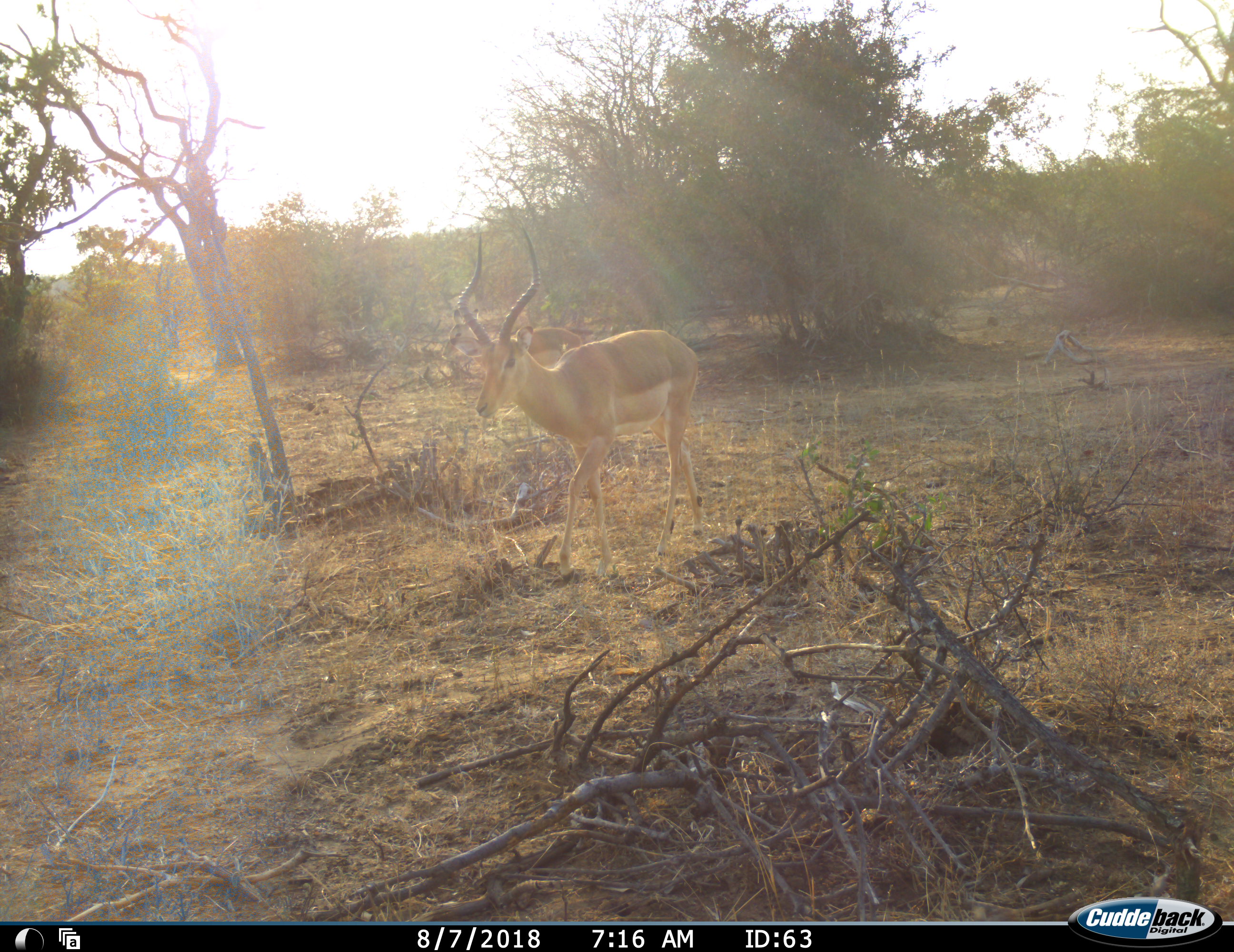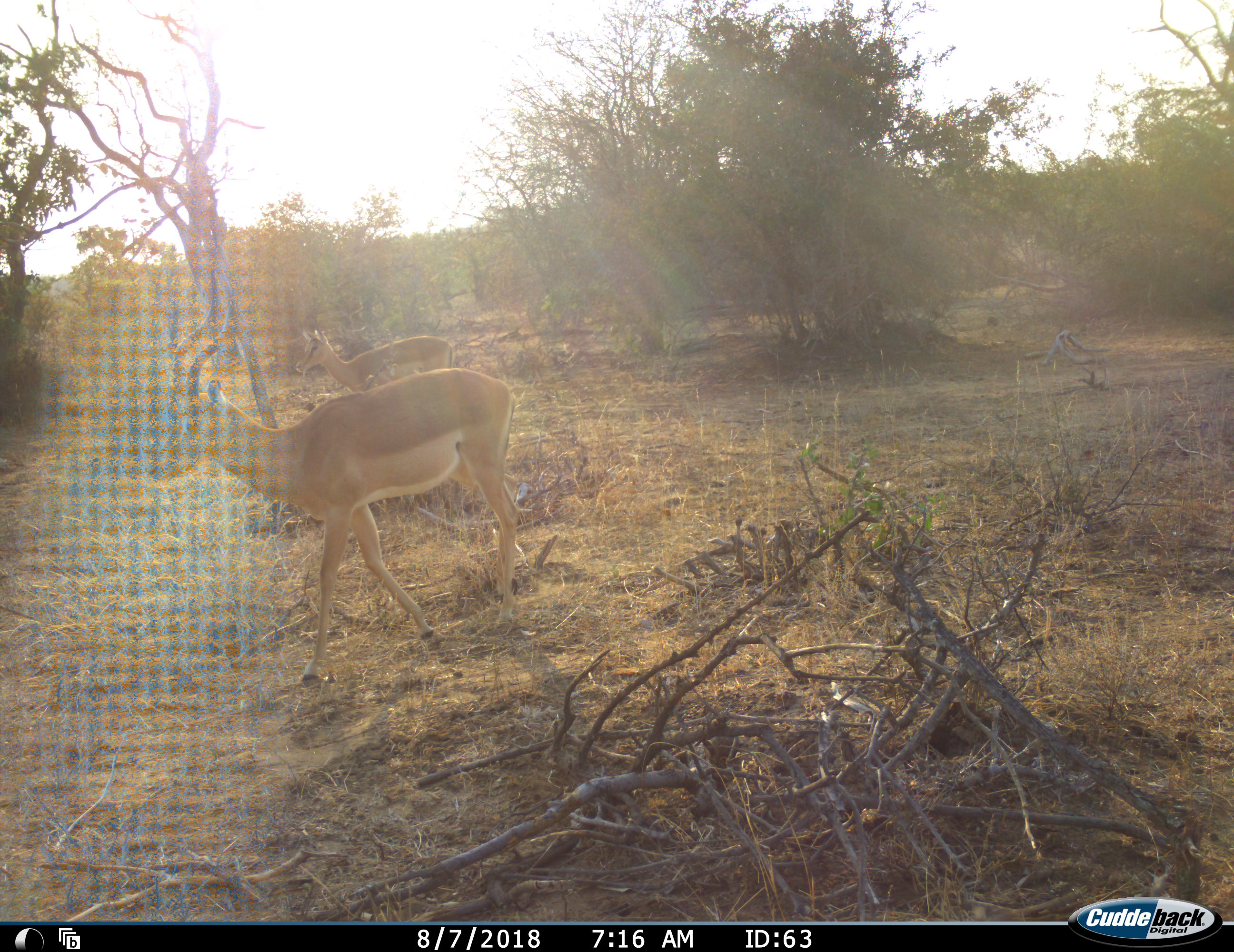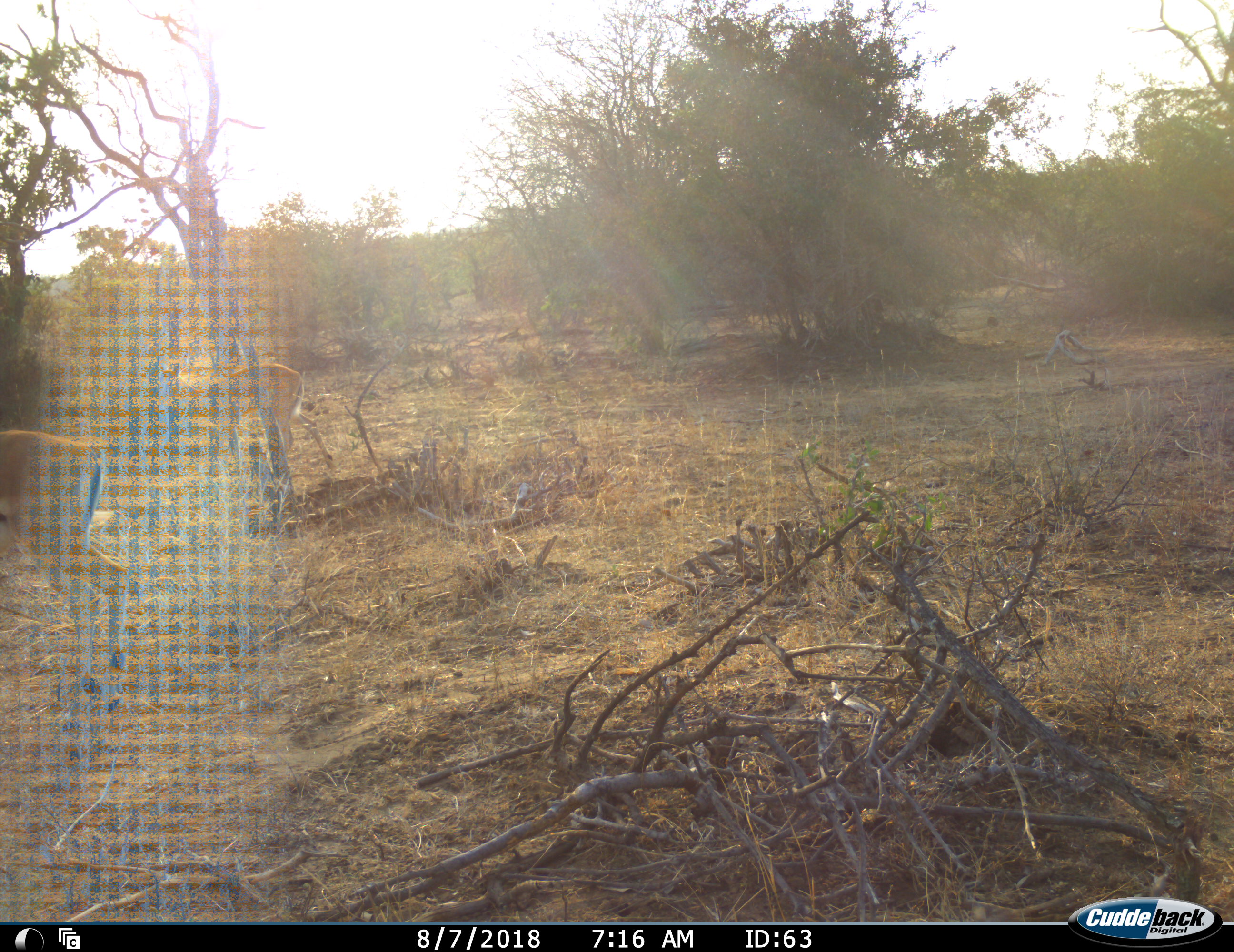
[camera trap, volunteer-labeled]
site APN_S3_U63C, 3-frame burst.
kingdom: Animalia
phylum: Chordata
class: Mammalia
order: Artiodactyla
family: Bovidae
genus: Aepyceros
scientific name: Aepyceros melampus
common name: impala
Impala (Aepyceros melampus), count 2. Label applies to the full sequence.